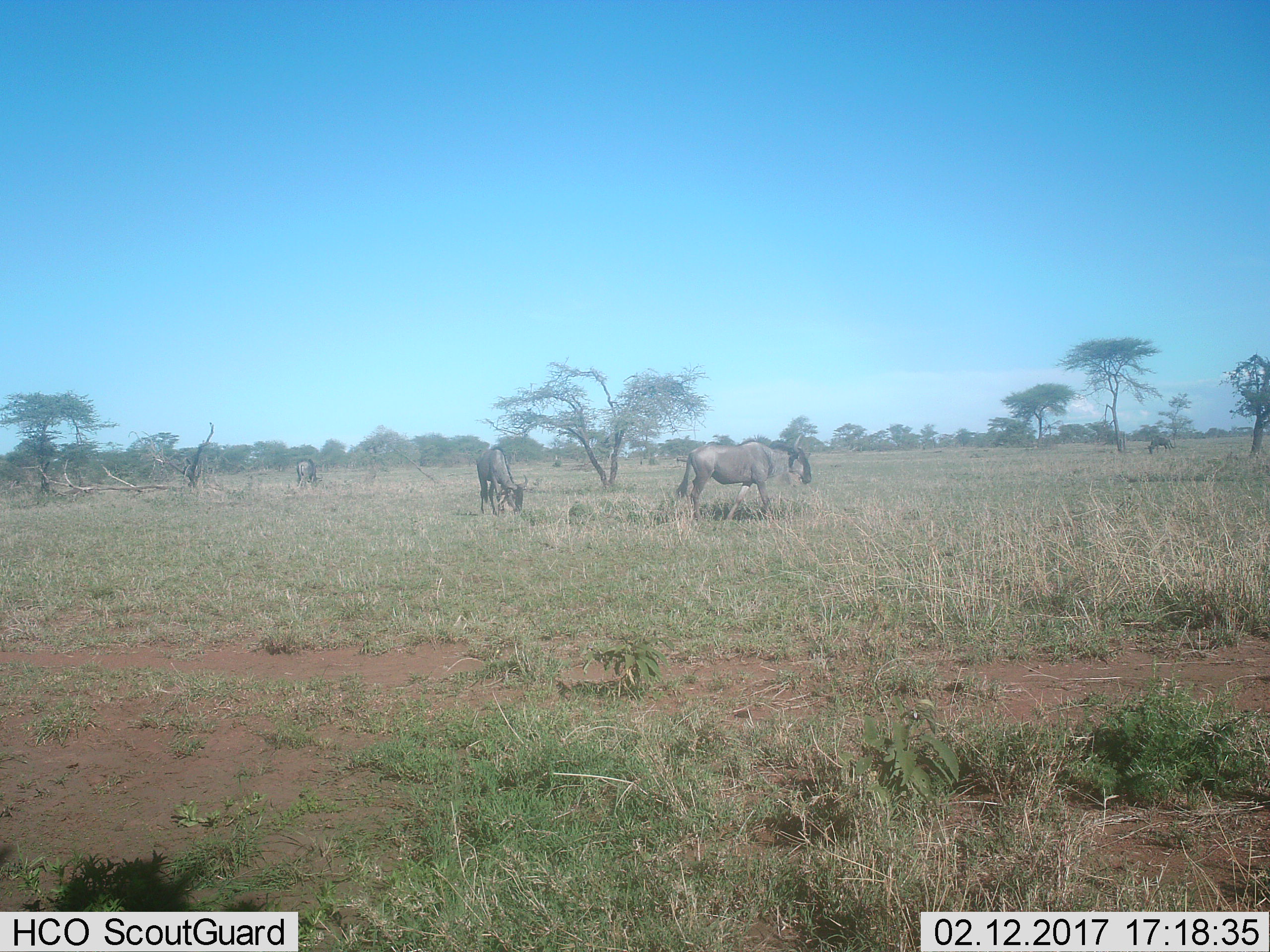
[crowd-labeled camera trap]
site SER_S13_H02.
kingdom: Animalia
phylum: Chordata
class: Mammalia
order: Artiodactyla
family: Bovidae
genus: Connochaetes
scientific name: Connochaetes taurinus taurinus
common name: blue wildebeest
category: wildebeestblue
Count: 4.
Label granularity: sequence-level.